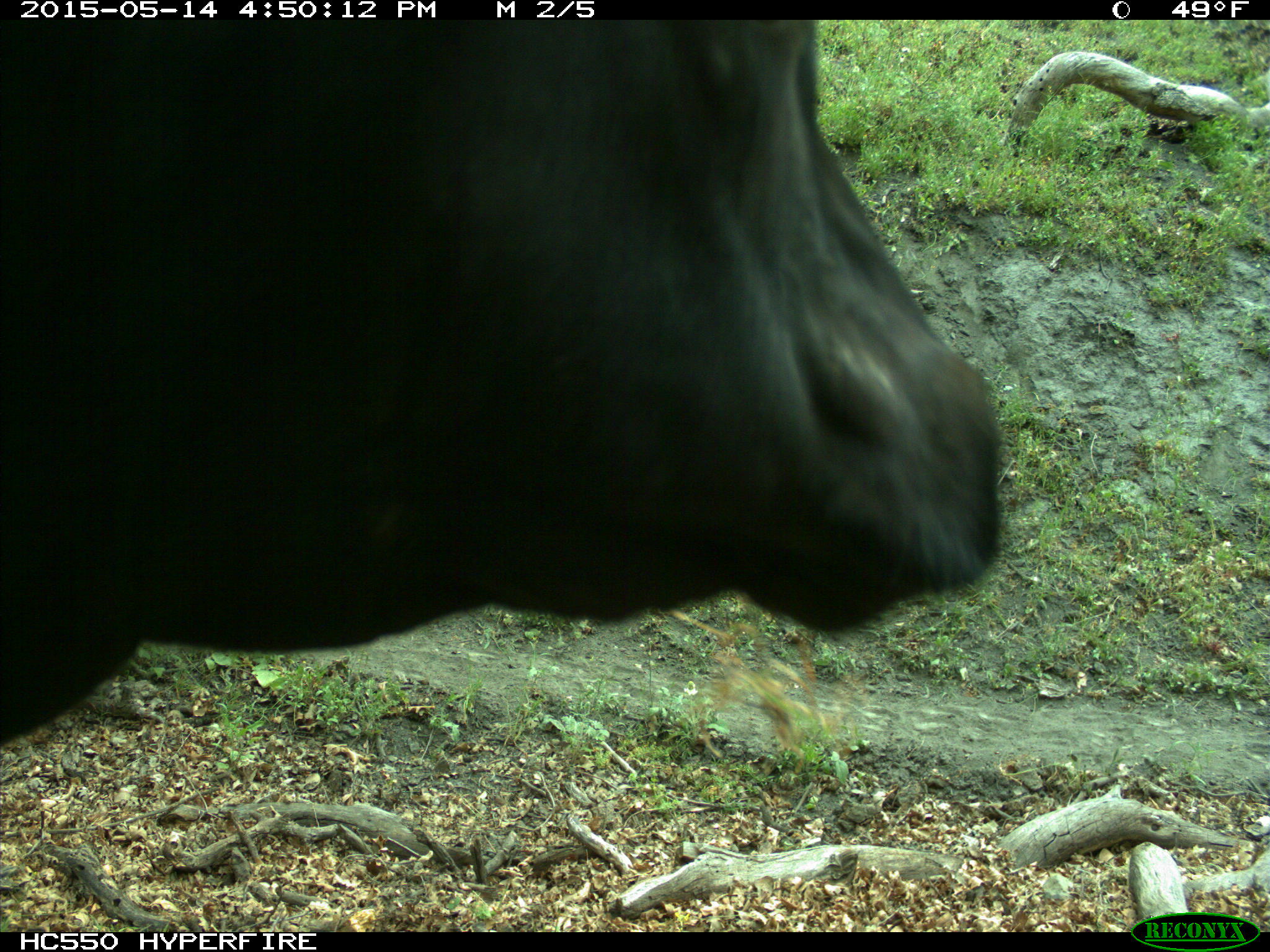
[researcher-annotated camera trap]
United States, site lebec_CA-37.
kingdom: Animalia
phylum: Chordata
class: Mammalia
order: Artiodactyla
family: Bovidae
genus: Bos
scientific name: Bos taurus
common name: domestic cow